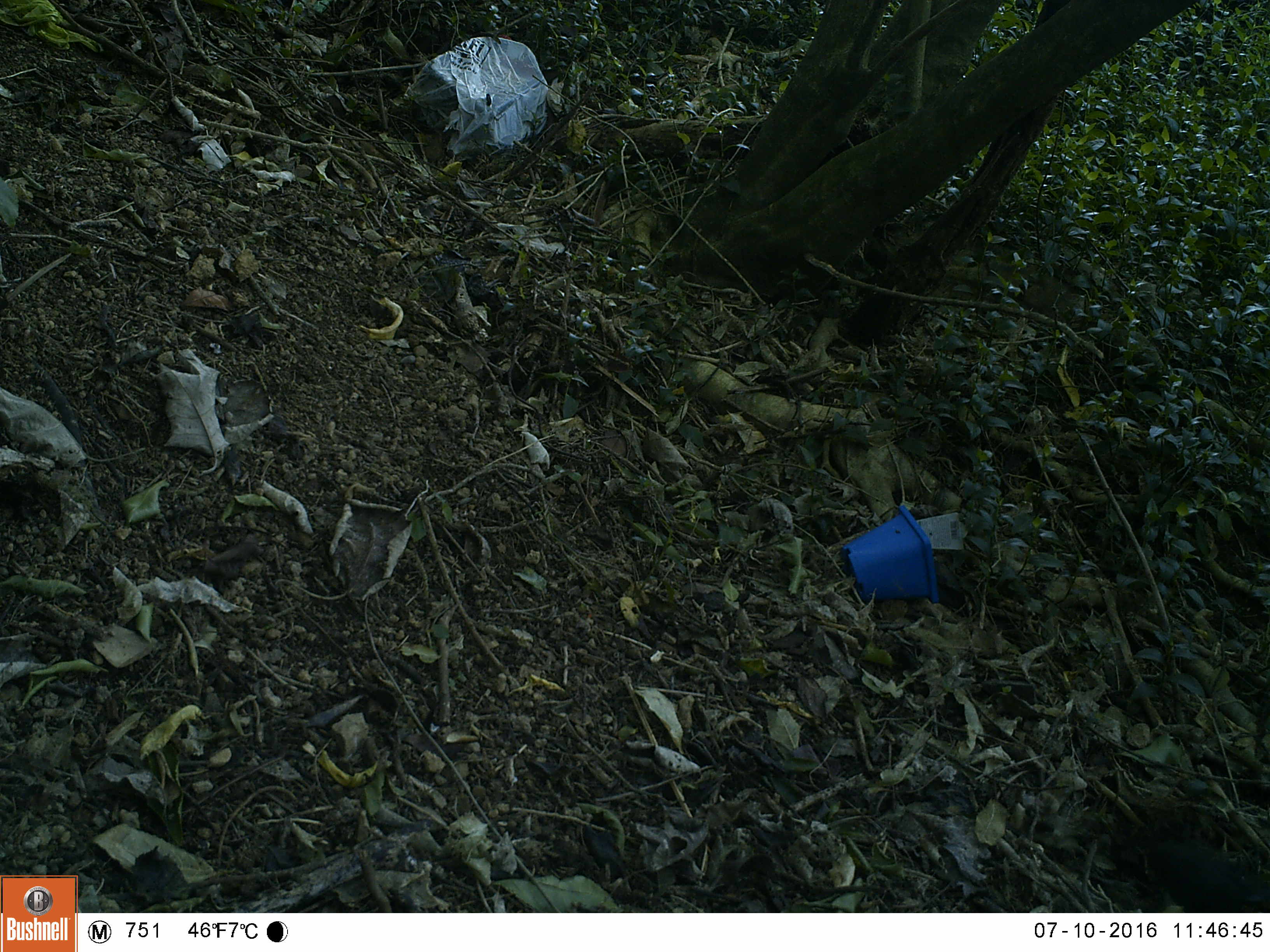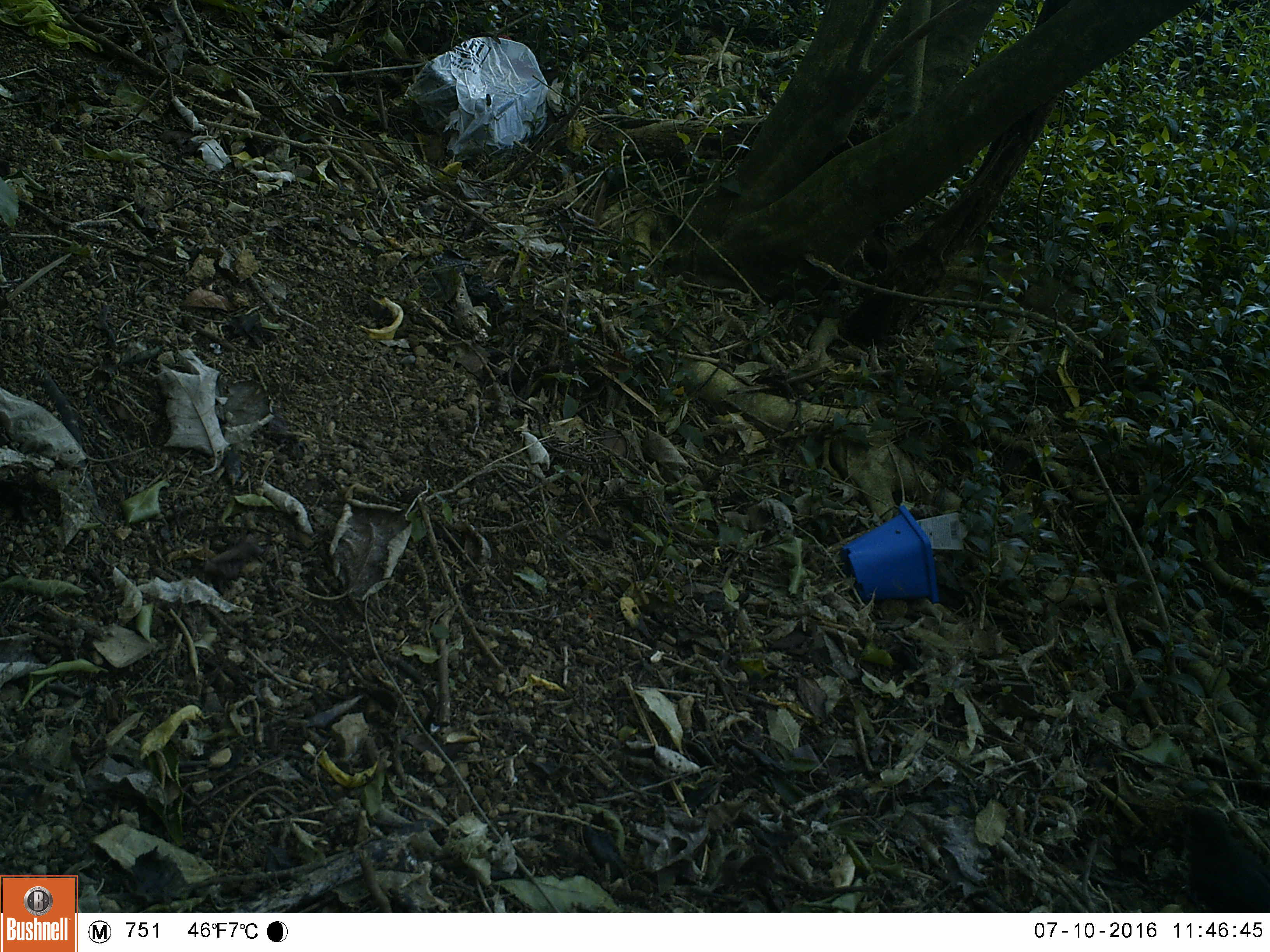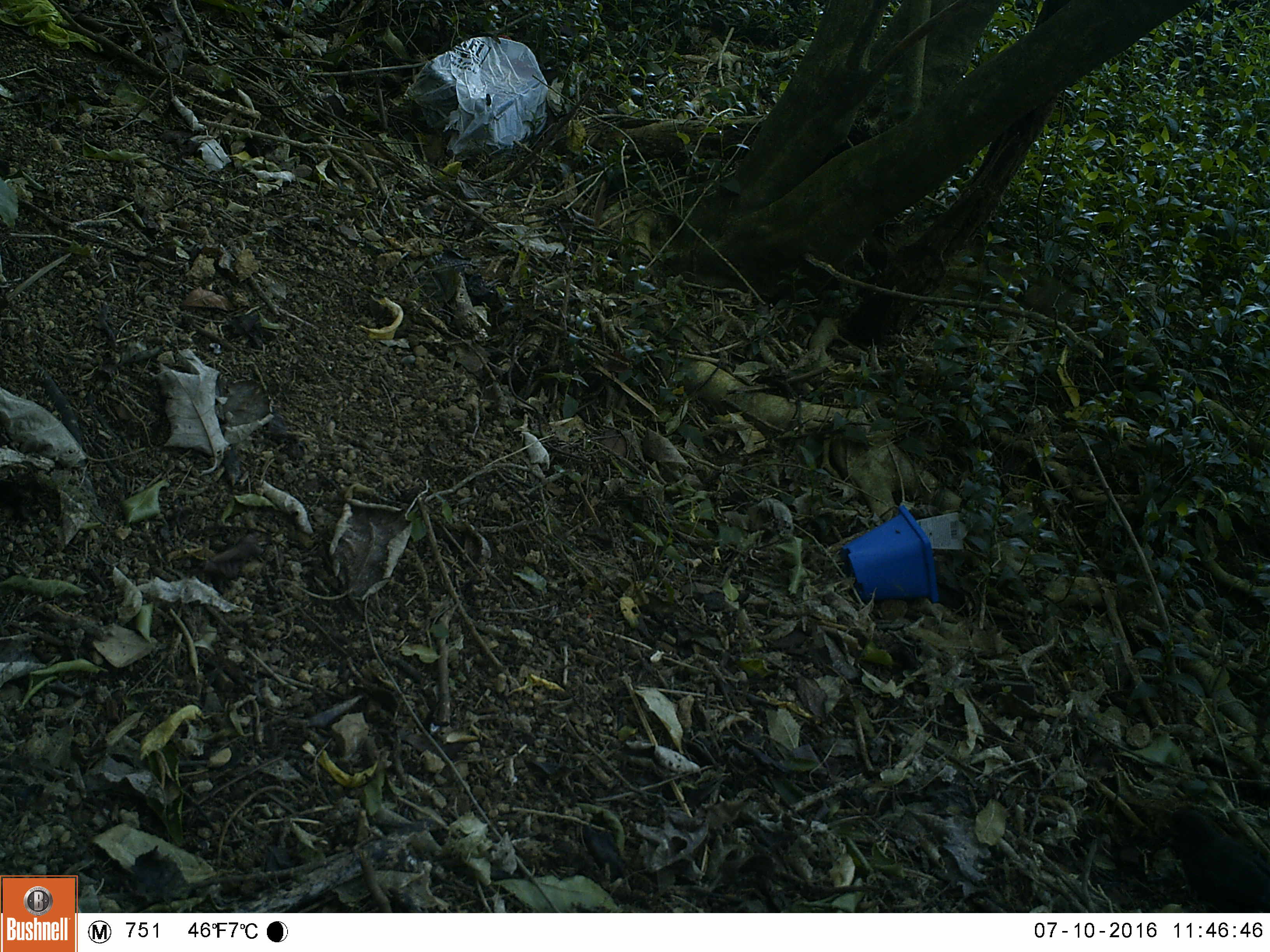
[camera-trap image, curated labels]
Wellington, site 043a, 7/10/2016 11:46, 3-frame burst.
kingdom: Animalia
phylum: Chordata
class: Aves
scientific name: Aves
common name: bird